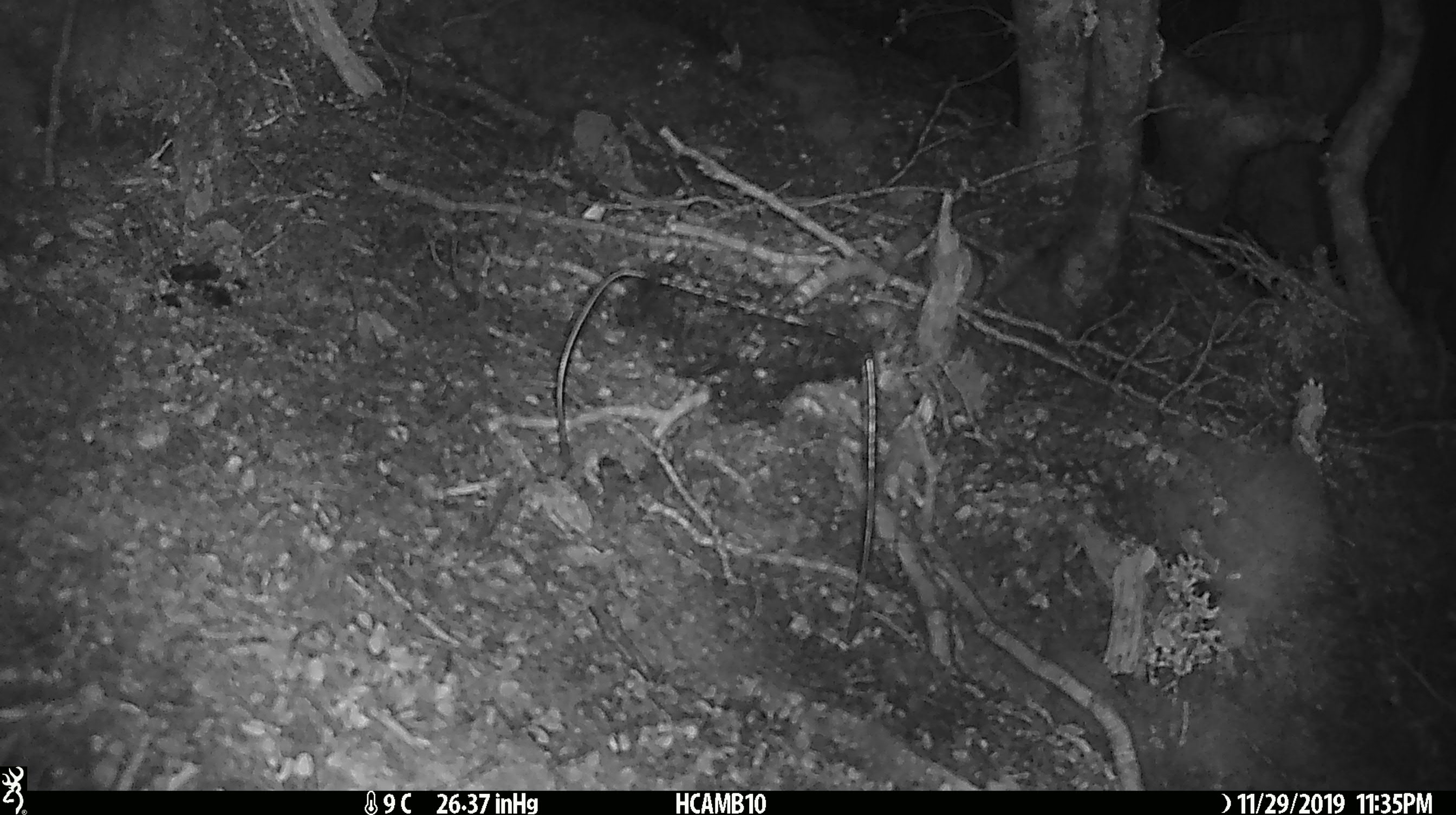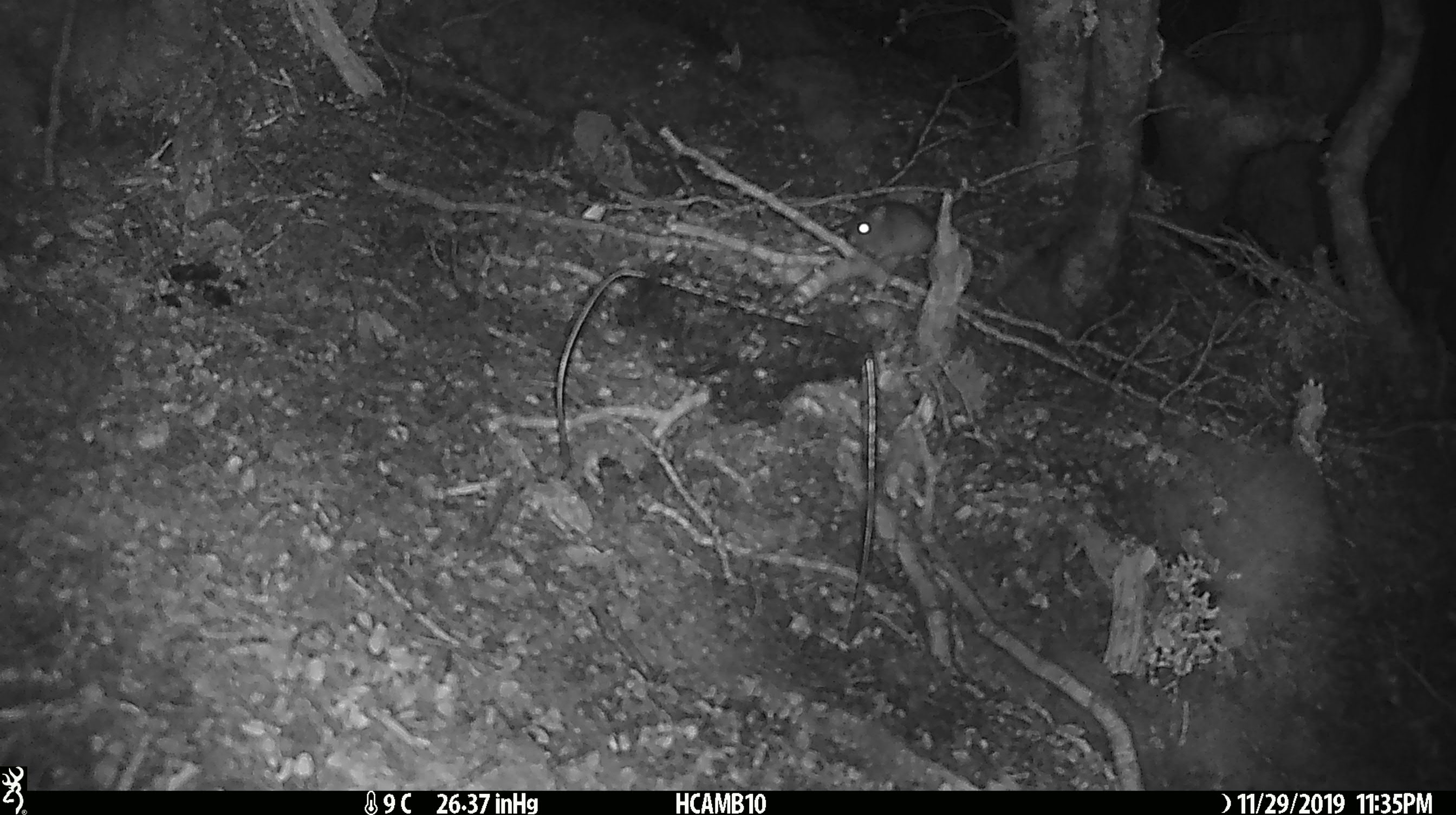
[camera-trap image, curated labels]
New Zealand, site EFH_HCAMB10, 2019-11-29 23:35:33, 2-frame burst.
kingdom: Animalia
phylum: Chordata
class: Mammalia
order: Rodentia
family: Muridae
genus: Mus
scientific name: Mus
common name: mouse